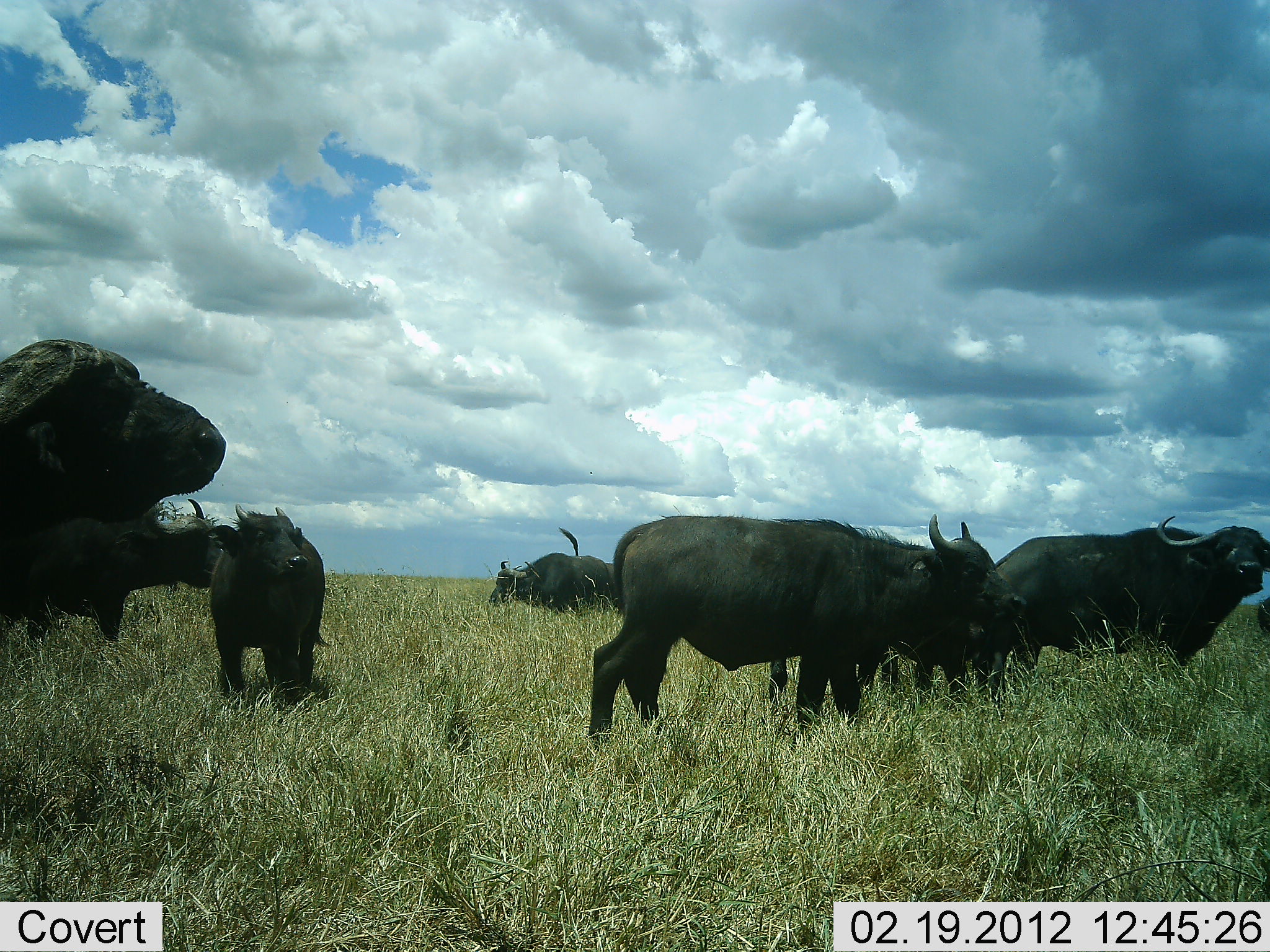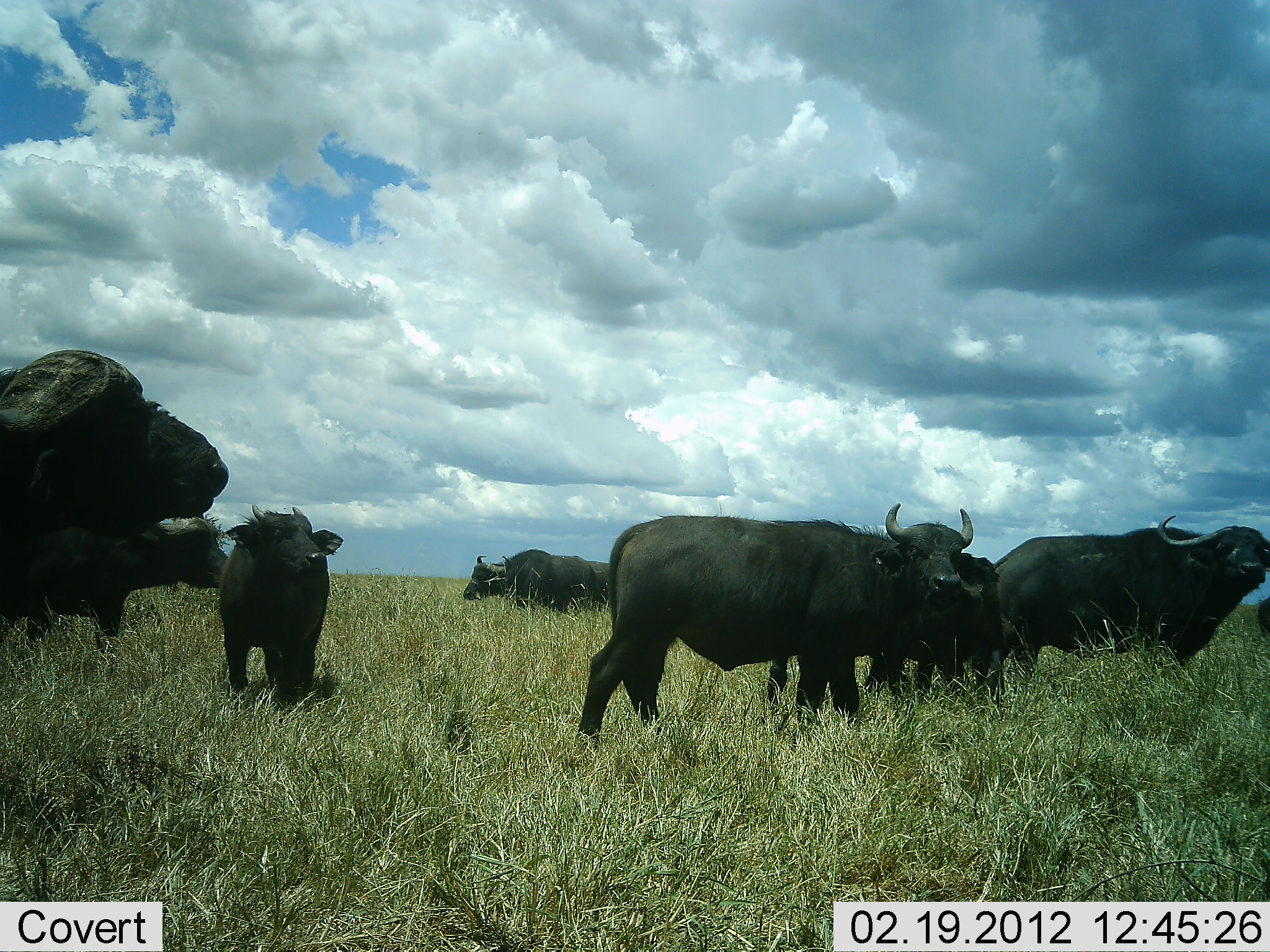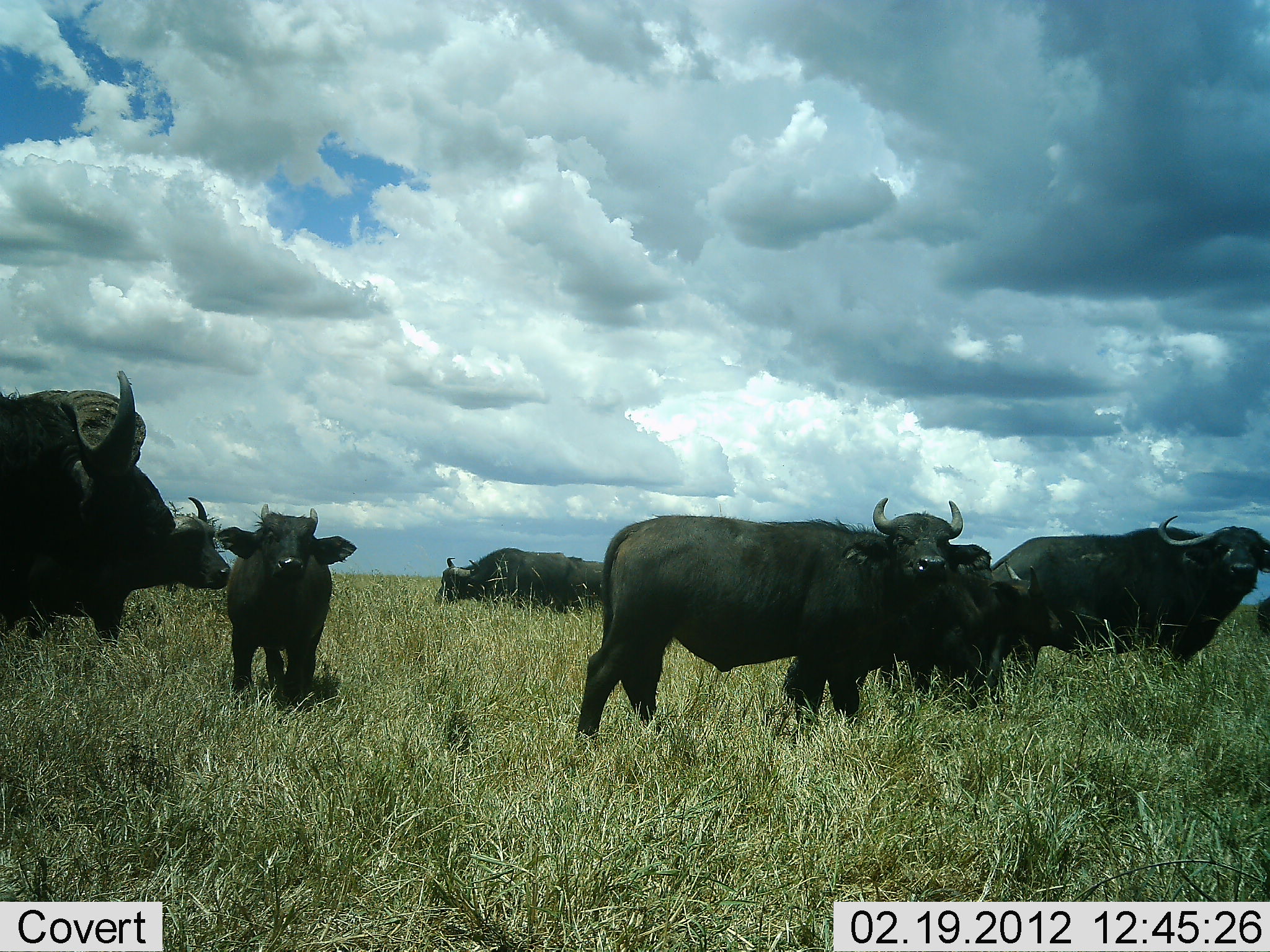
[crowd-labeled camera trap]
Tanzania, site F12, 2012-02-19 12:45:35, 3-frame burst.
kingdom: Animalia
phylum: Chordata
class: Mammalia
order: Artiodactyla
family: Bovidae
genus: Syncerus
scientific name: Syncerus caffer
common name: cape buffalo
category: buffalo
Buffalo (cape buffalo) (Syncerus caffer), count 7. Behavior (volunteer vote fractions): standing 88%, resting 0%, moving 12%, interacting 0%. Young present (vote fraction): 29%. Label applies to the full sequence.